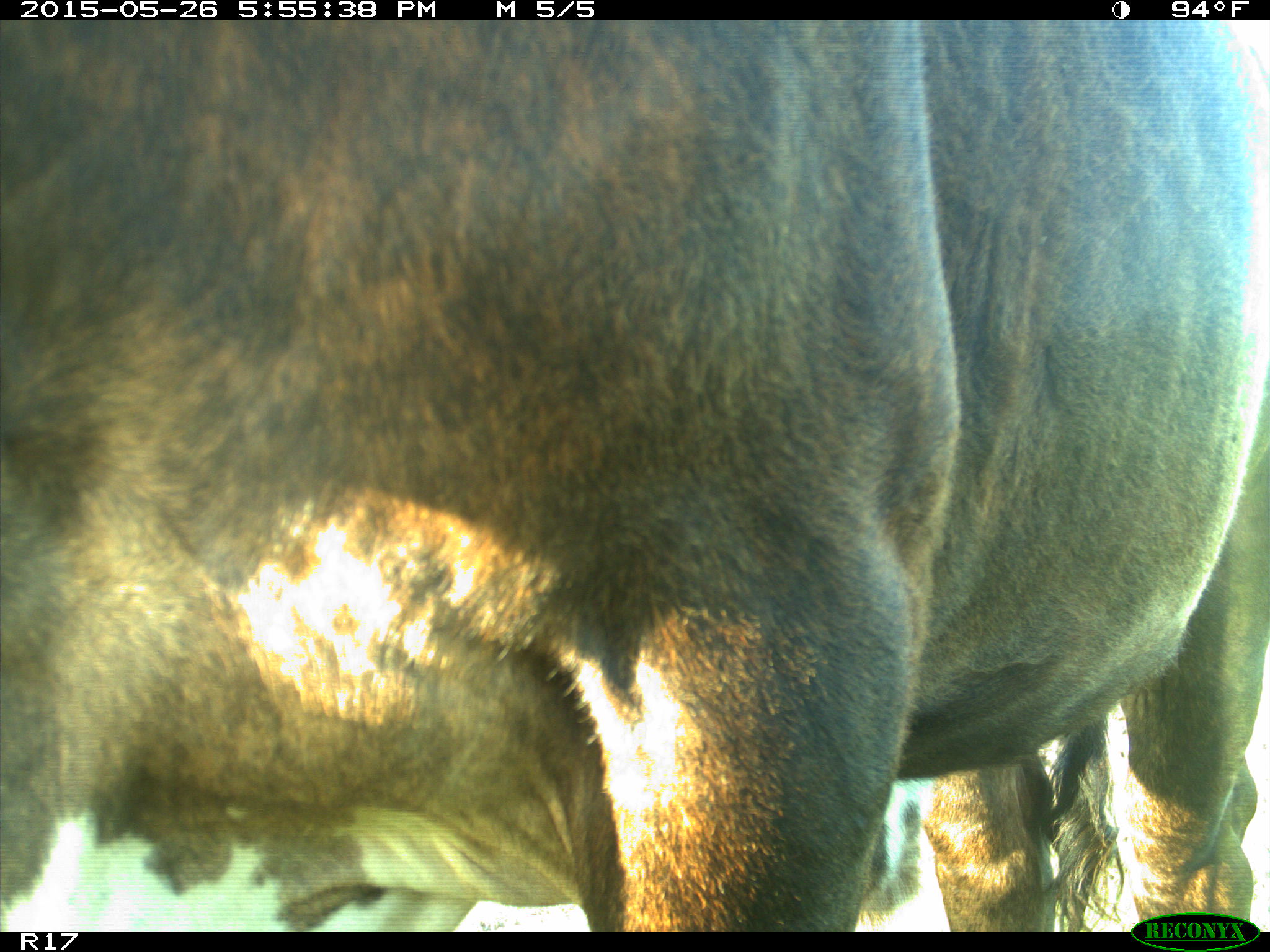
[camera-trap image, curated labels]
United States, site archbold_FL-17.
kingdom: Animalia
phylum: Chordata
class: Mammalia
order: Artiodactyla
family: Bovidae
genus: Bos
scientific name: Bos taurus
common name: domestic cow